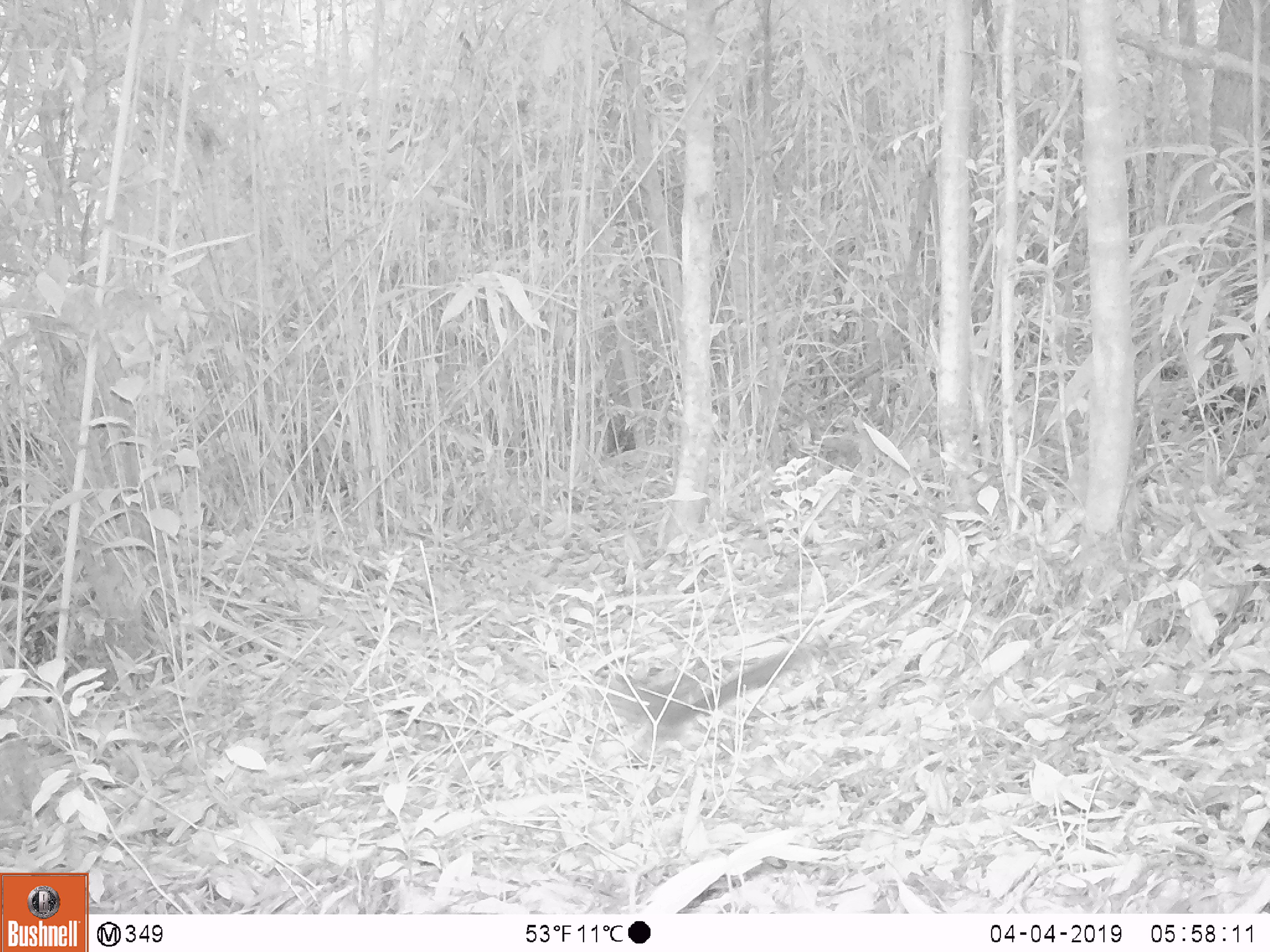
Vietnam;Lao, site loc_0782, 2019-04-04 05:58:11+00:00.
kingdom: Animalia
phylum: Chordata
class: Mammalia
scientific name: Mammalia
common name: mammal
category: unidentified small mammal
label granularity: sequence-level